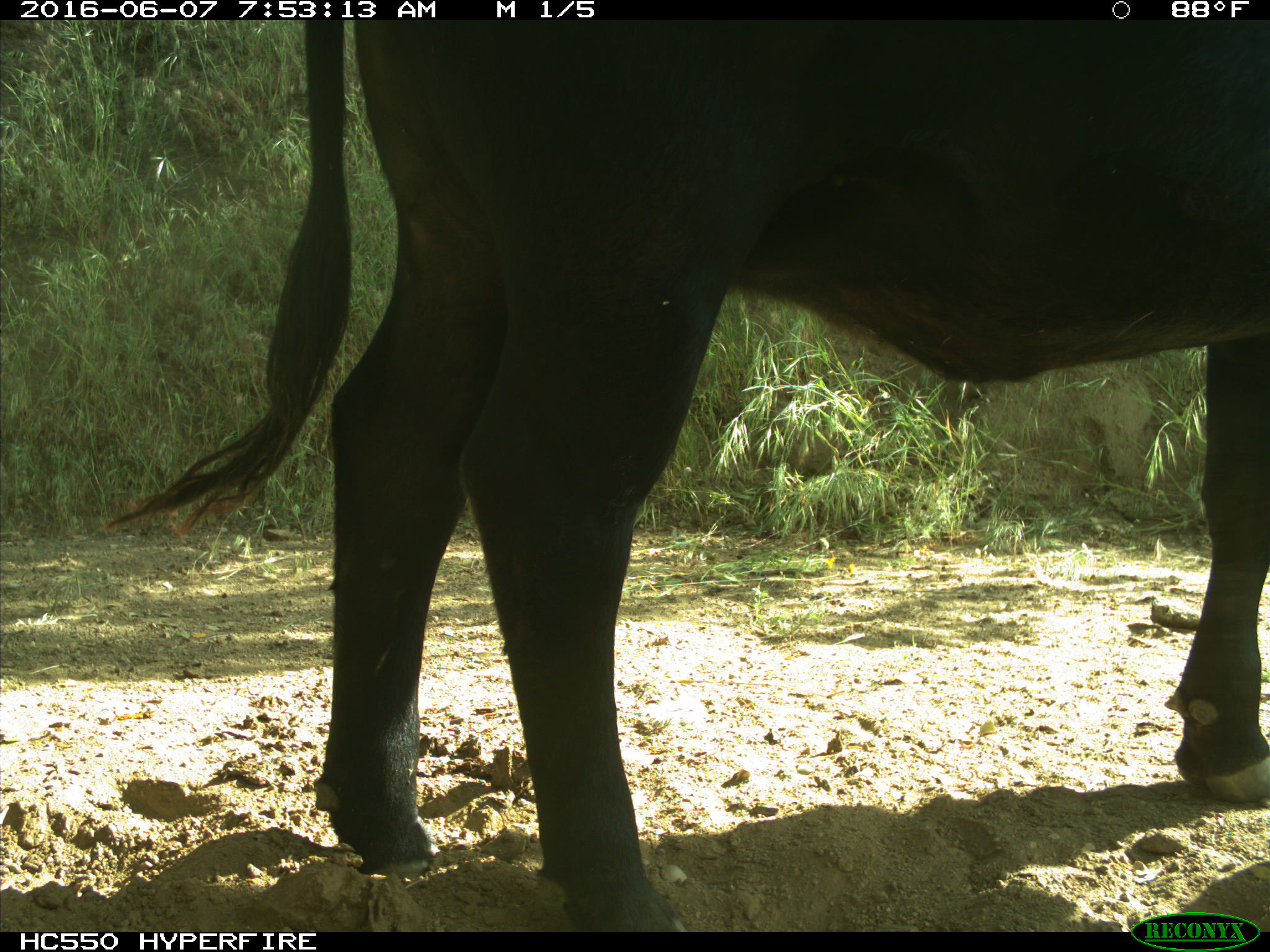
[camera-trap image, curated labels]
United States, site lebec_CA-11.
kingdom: Animalia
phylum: Chordata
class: Mammalia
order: Artiodactyla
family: Bovidae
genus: Bos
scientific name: Bos taurus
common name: domestic cow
Bos taurus (domestic cow).